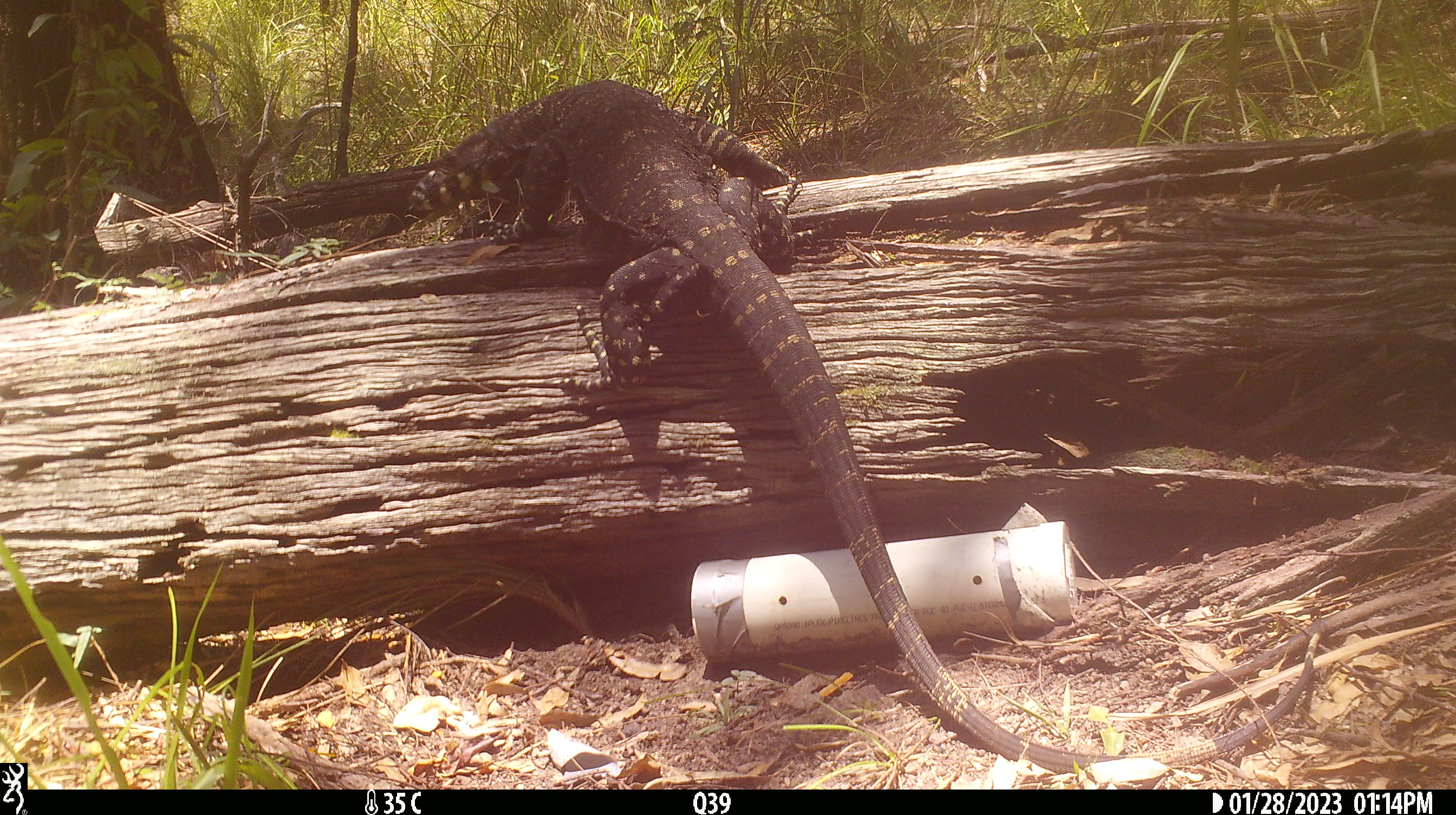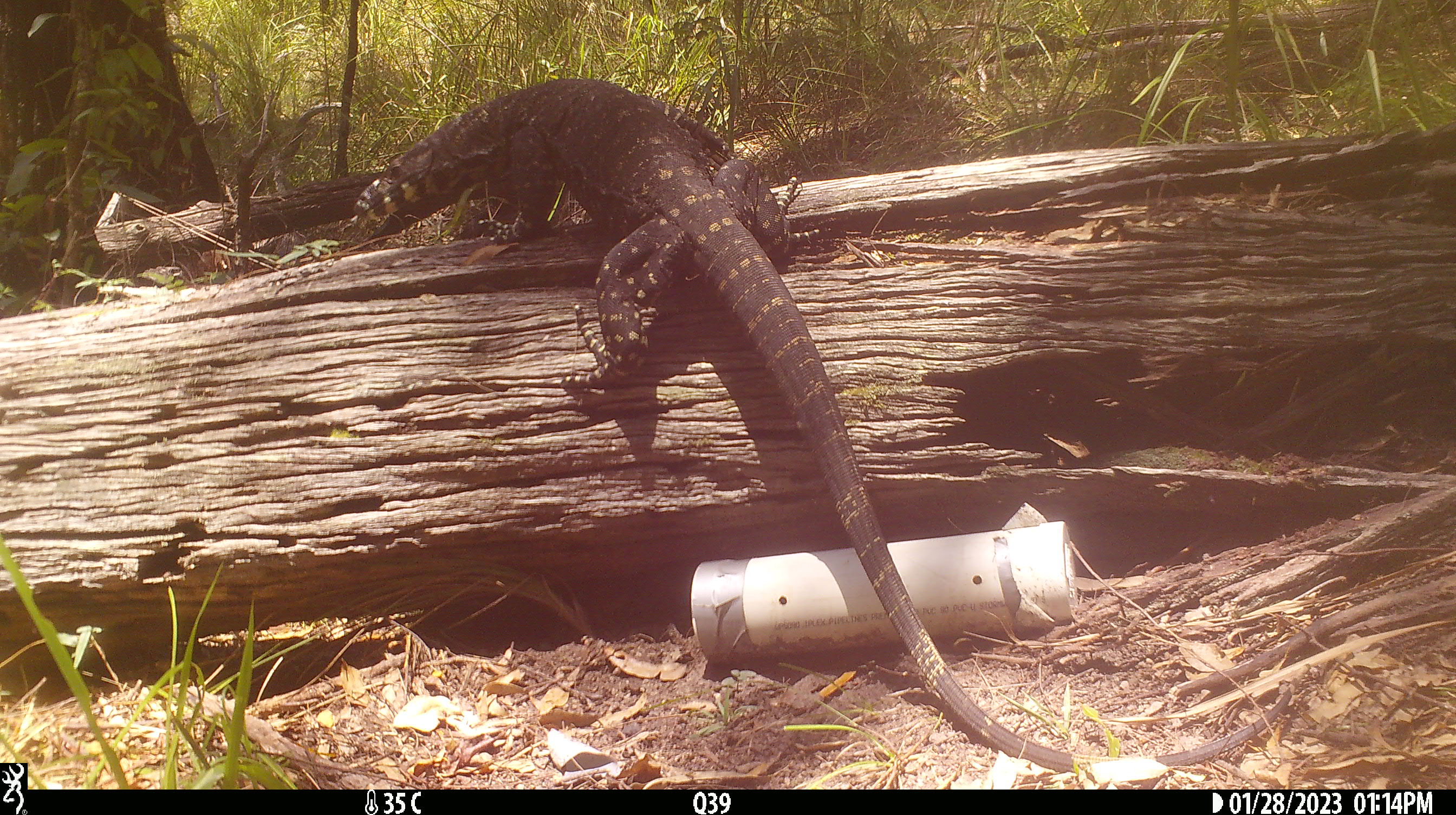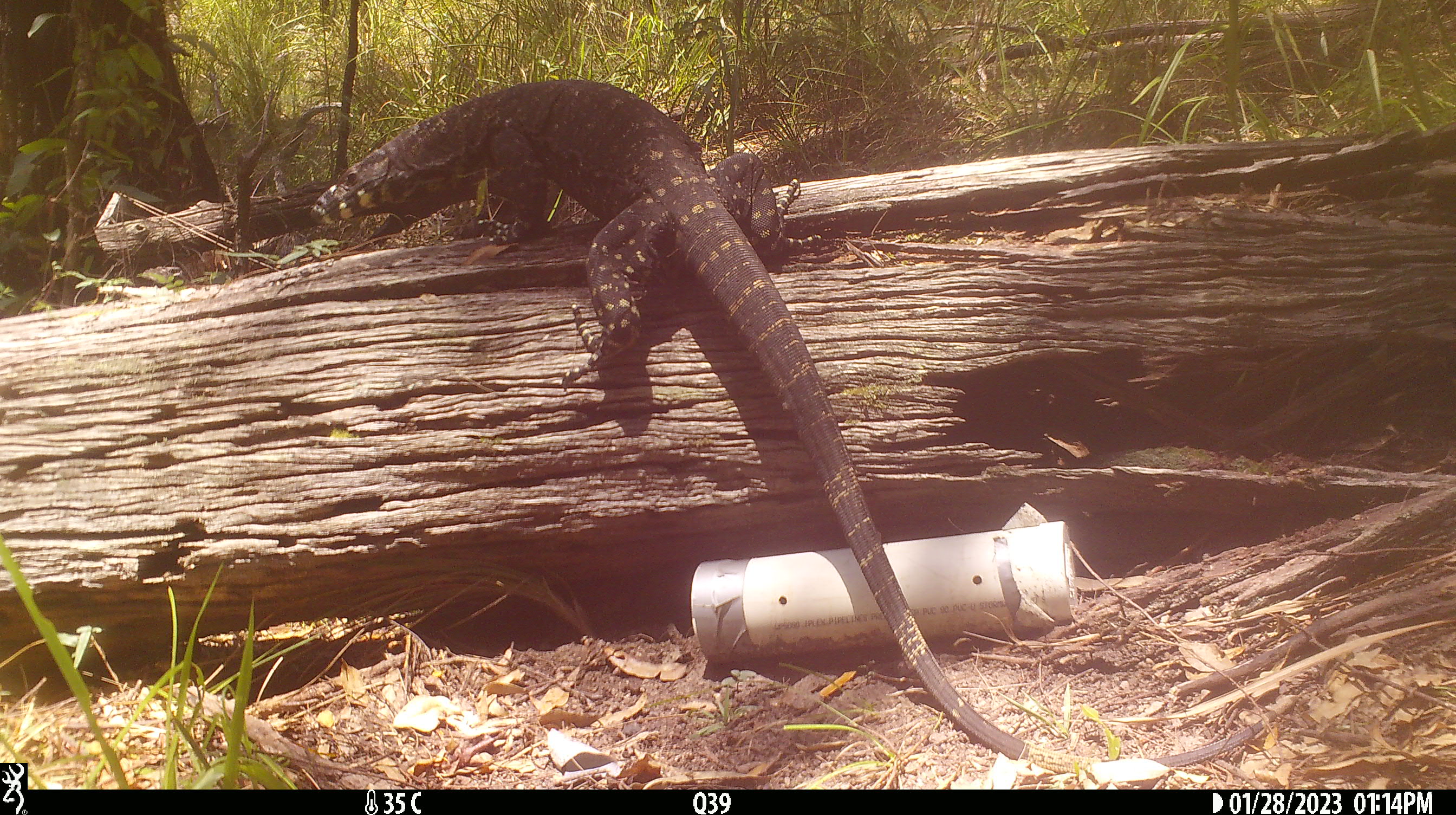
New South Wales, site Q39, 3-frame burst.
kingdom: Animalia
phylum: Chordata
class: Reptilia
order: Squamata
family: Varanidae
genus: Varanus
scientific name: Varanus varius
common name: lace monitor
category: goanna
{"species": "goanna (lace monitor) (Varanus varius)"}